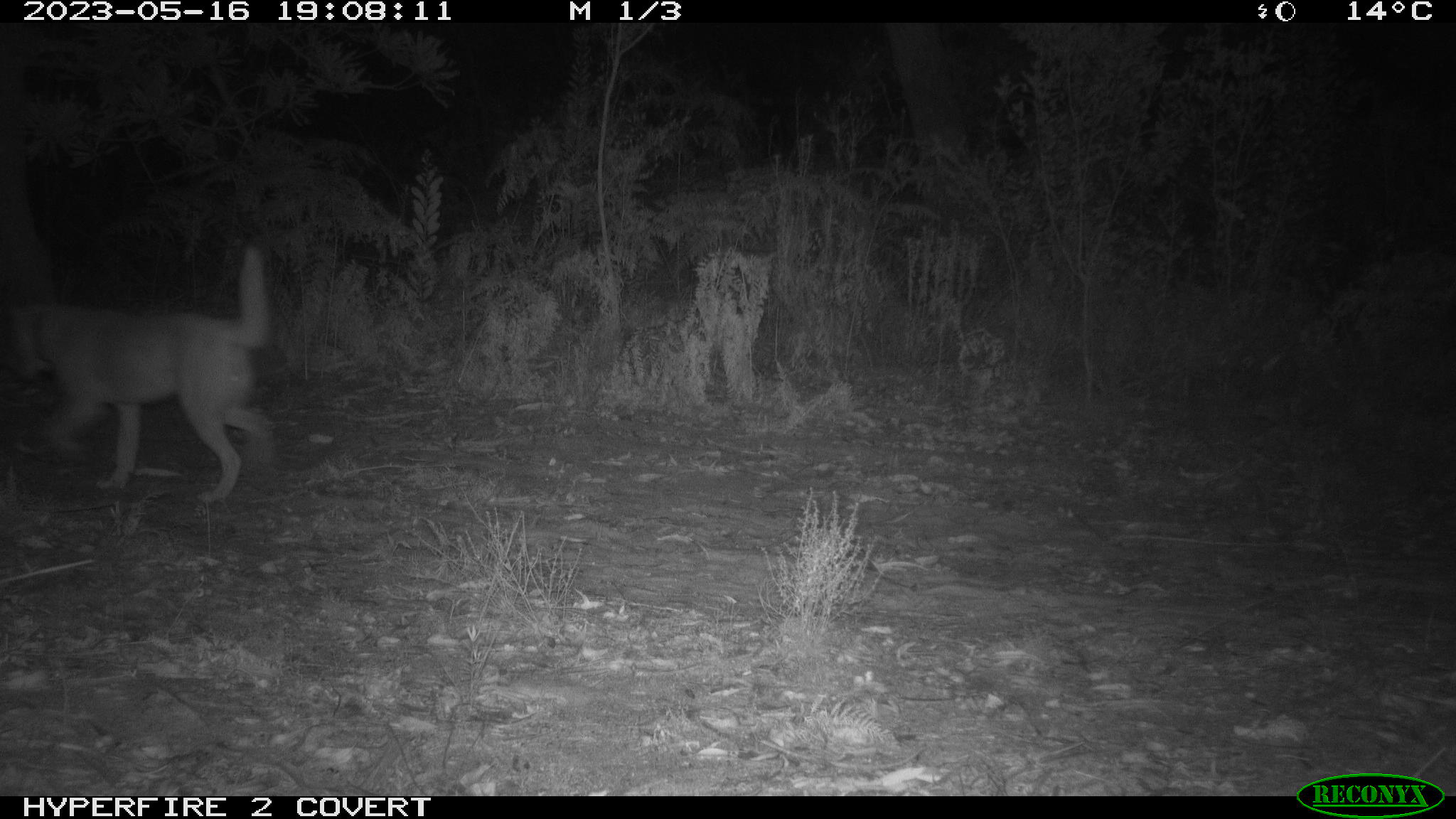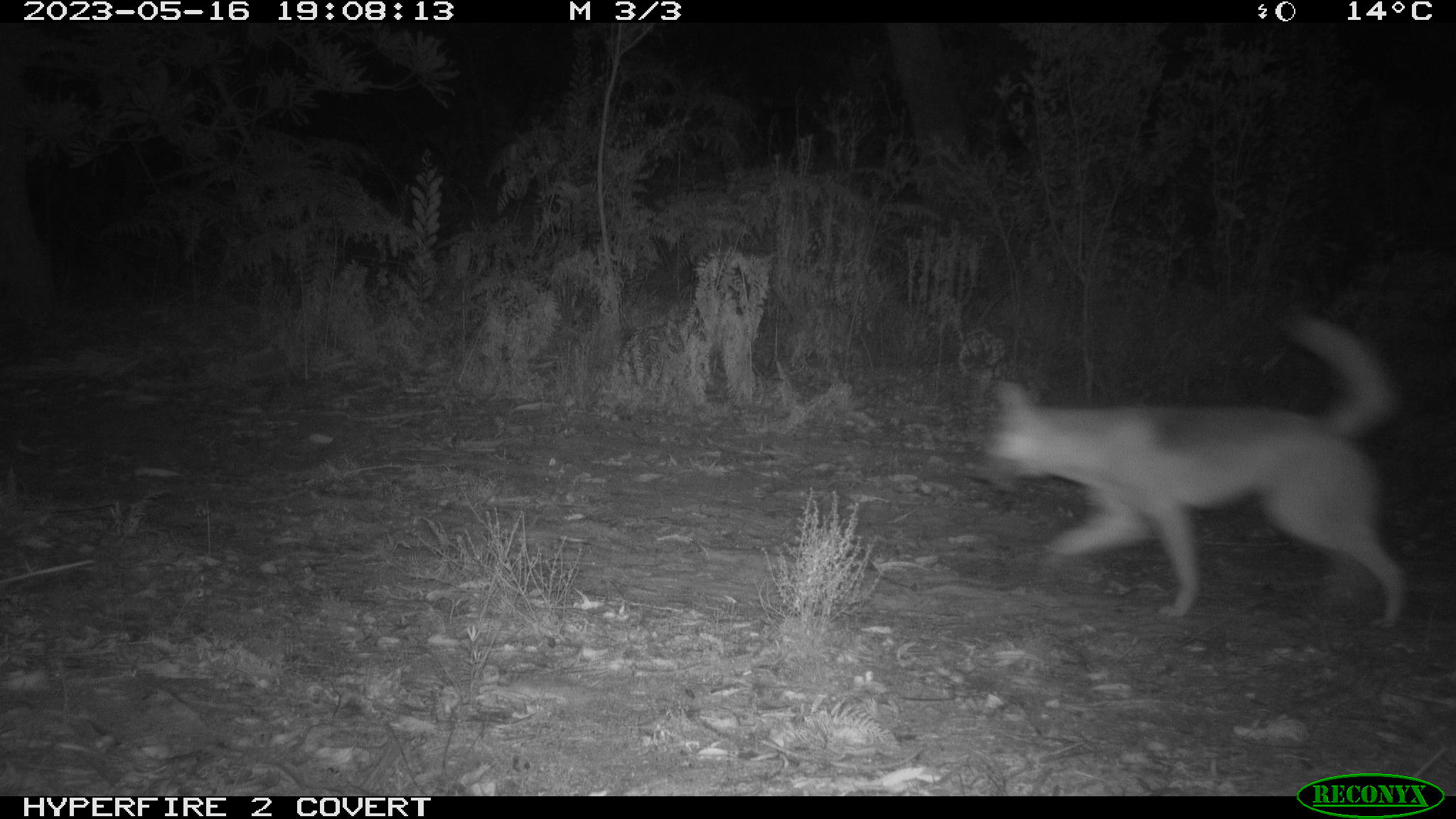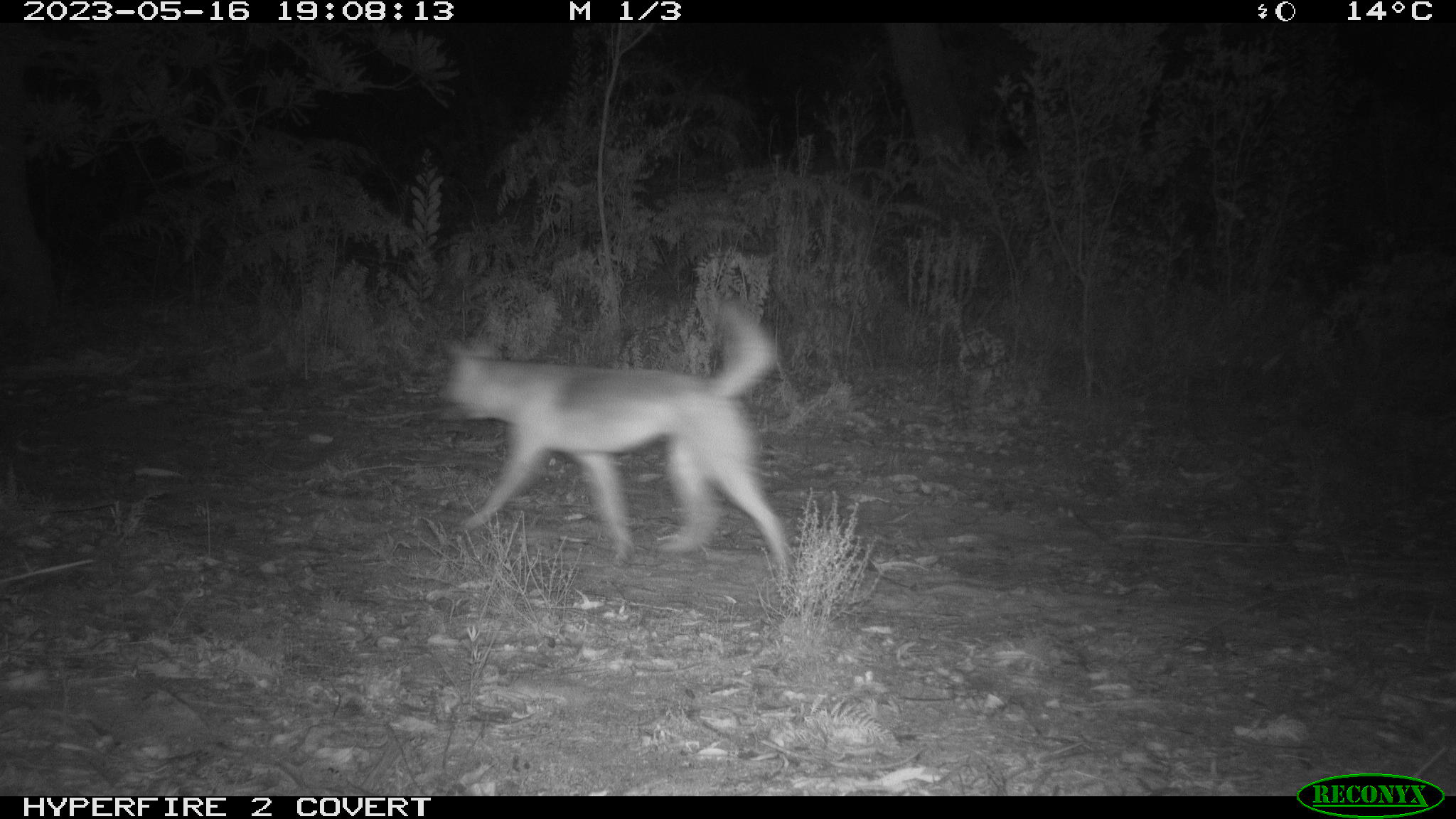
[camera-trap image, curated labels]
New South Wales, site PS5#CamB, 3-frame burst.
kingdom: Animalia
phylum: Chordata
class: Mammalia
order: Carnivora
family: Canidae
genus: Canis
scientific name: Canis familiaris dingo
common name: dingo